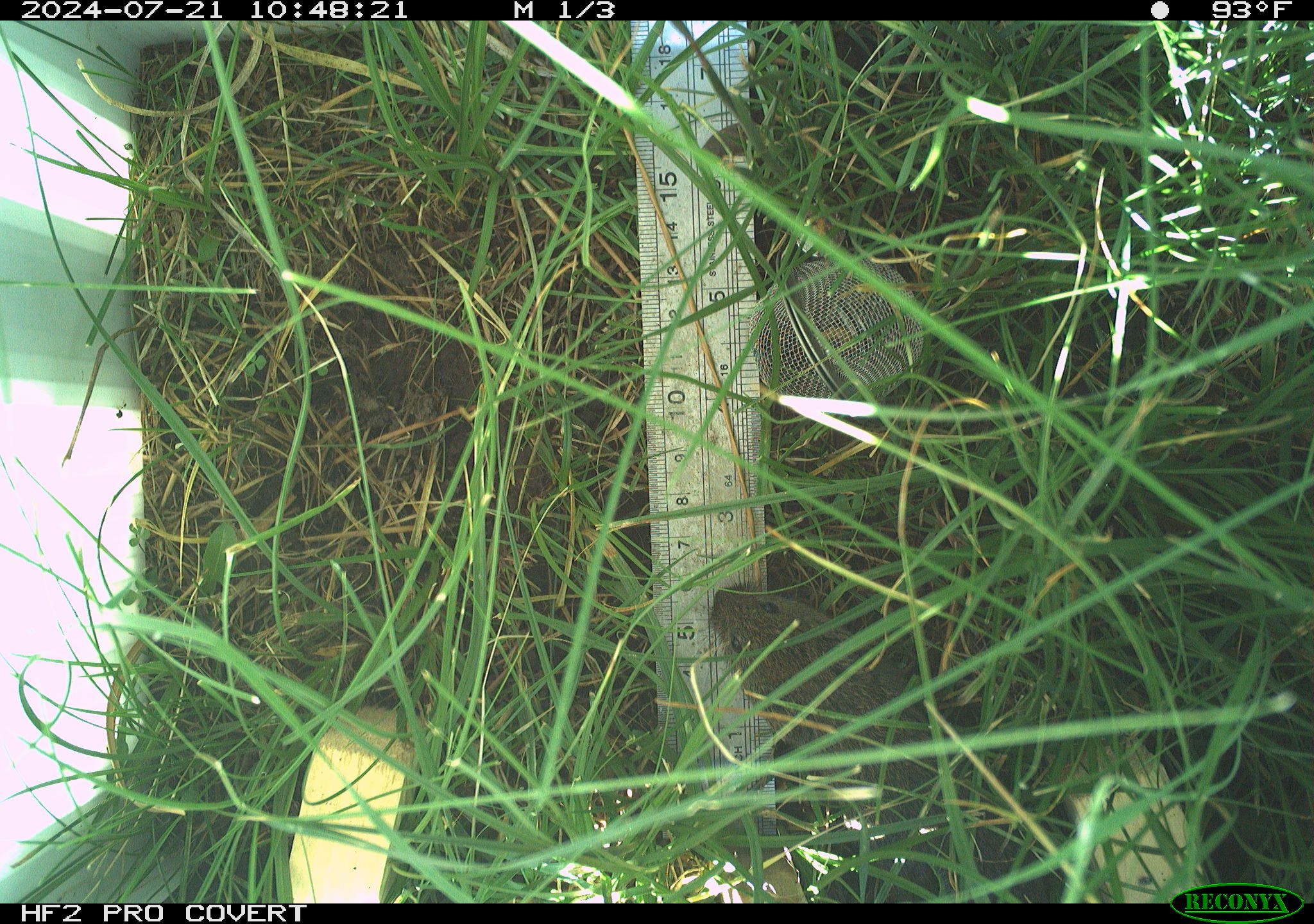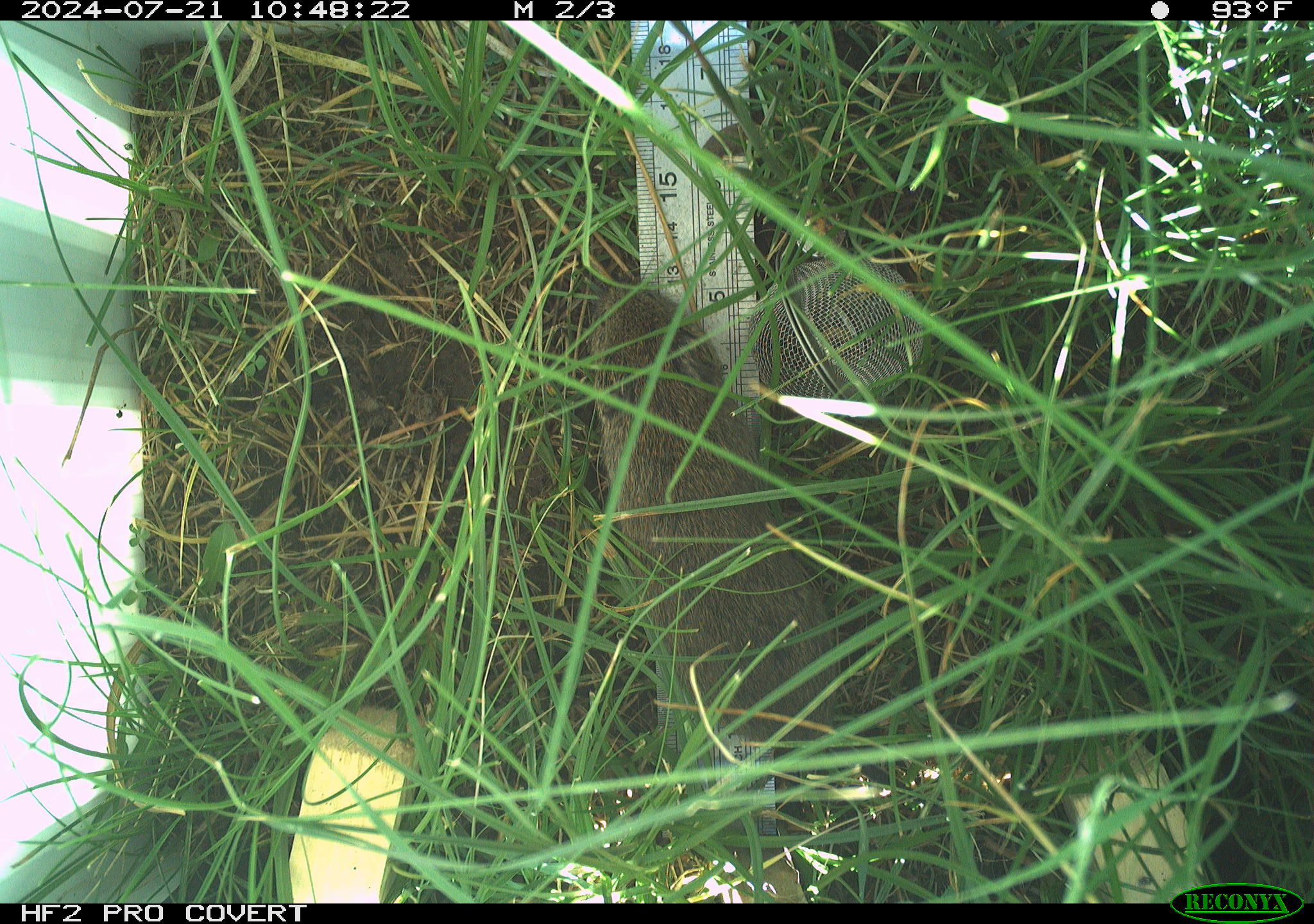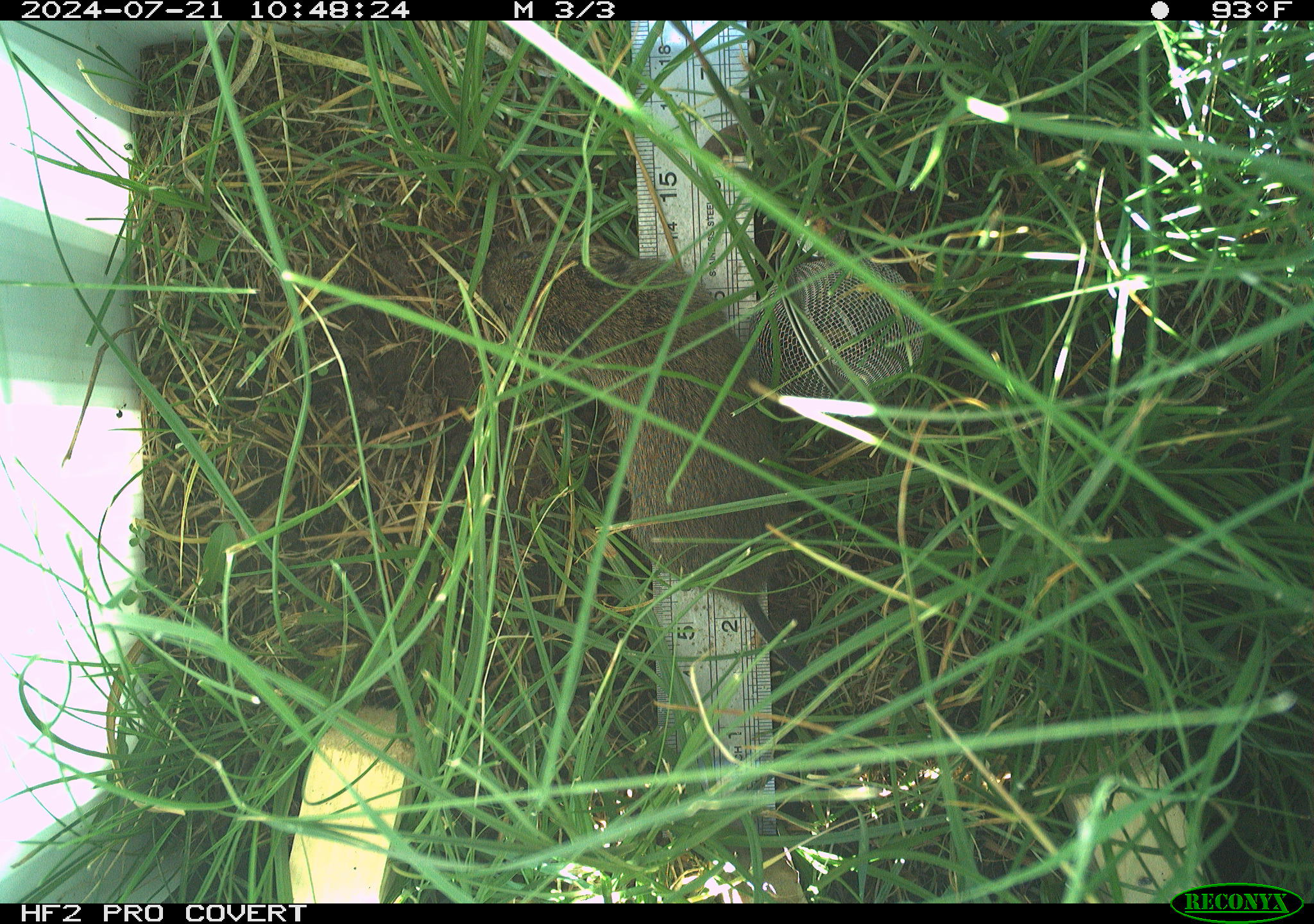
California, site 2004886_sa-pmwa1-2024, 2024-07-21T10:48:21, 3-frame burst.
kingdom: Animalia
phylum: Chordata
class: Mammalia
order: Rodentia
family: Cricetidae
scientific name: Arvicolinae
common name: voles, lemmings, and muskrats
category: arvicolinae subfamily